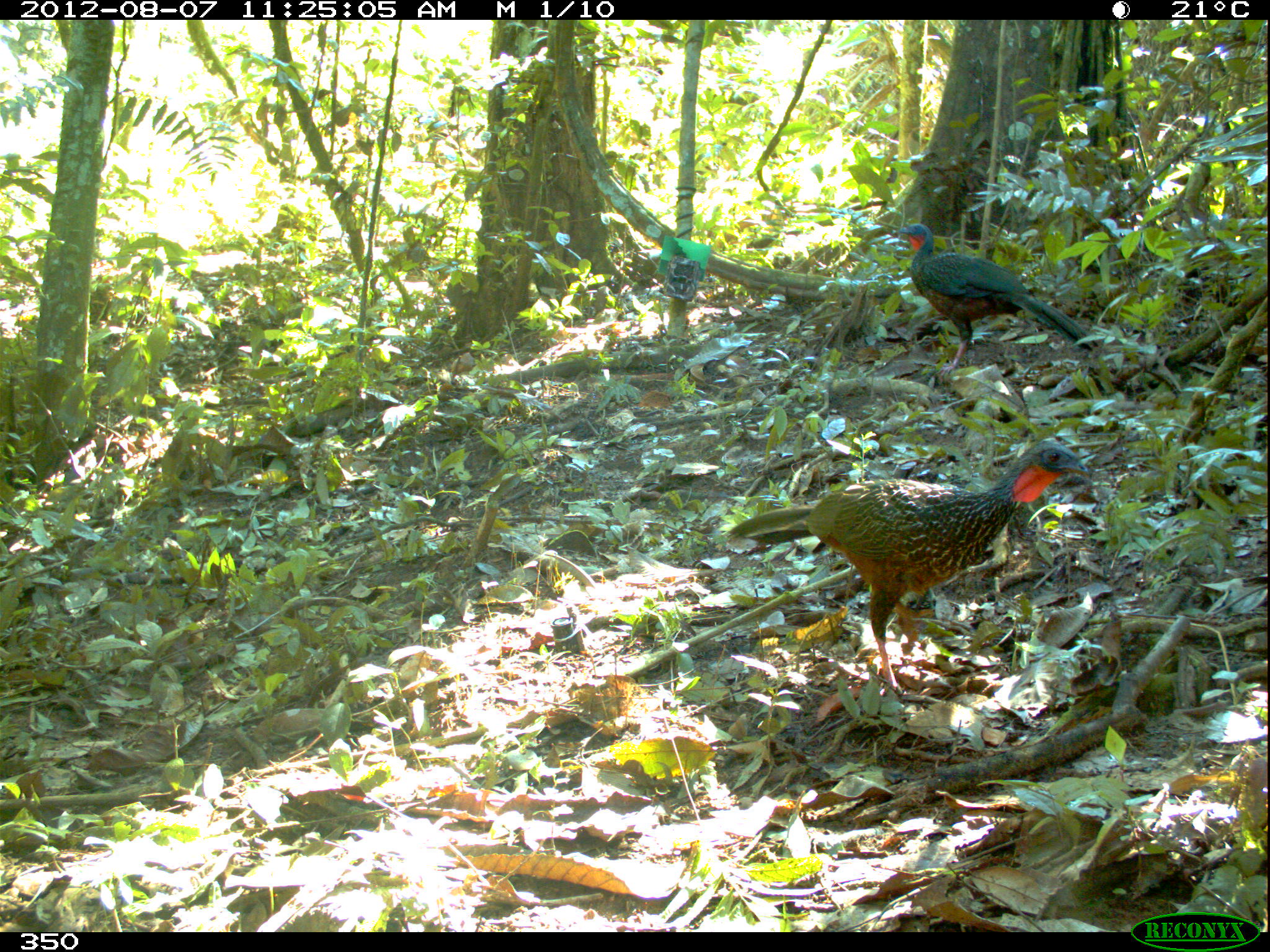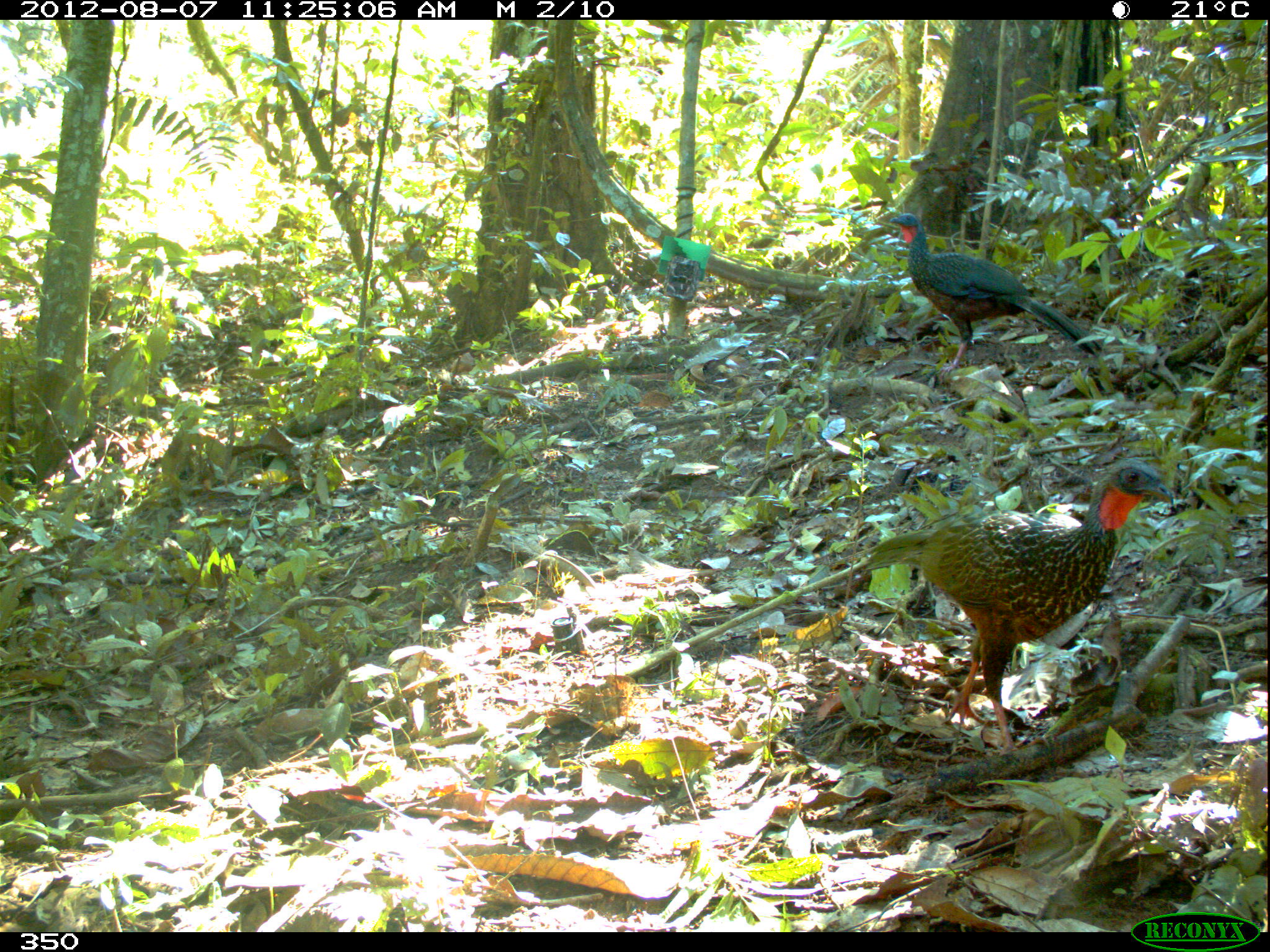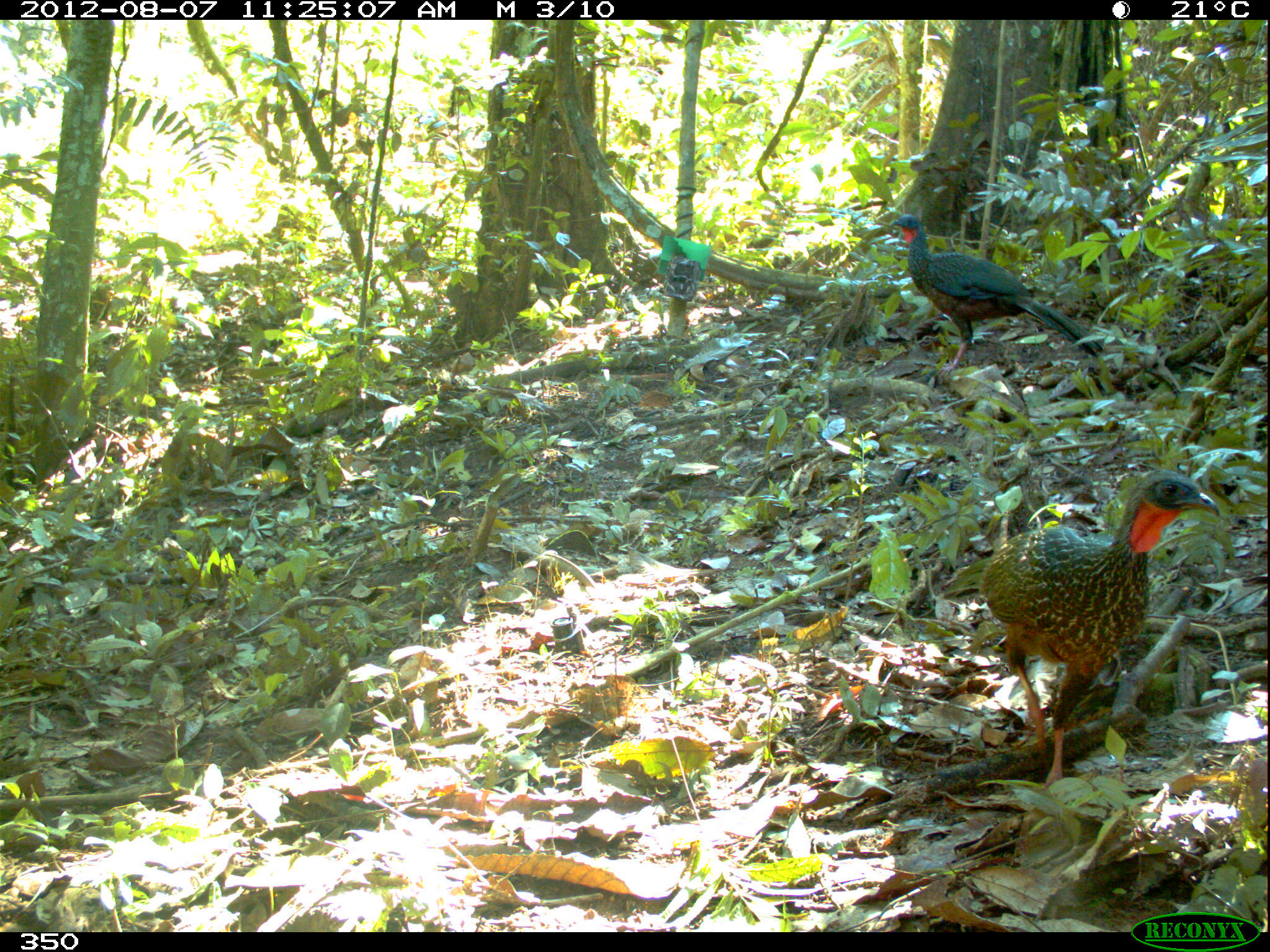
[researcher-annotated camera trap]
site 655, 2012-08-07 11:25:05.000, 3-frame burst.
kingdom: Animalia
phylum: Chordata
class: Aves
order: Galliformes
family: Cracidae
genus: Penelope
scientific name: Penelope jacquacu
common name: spix's guan